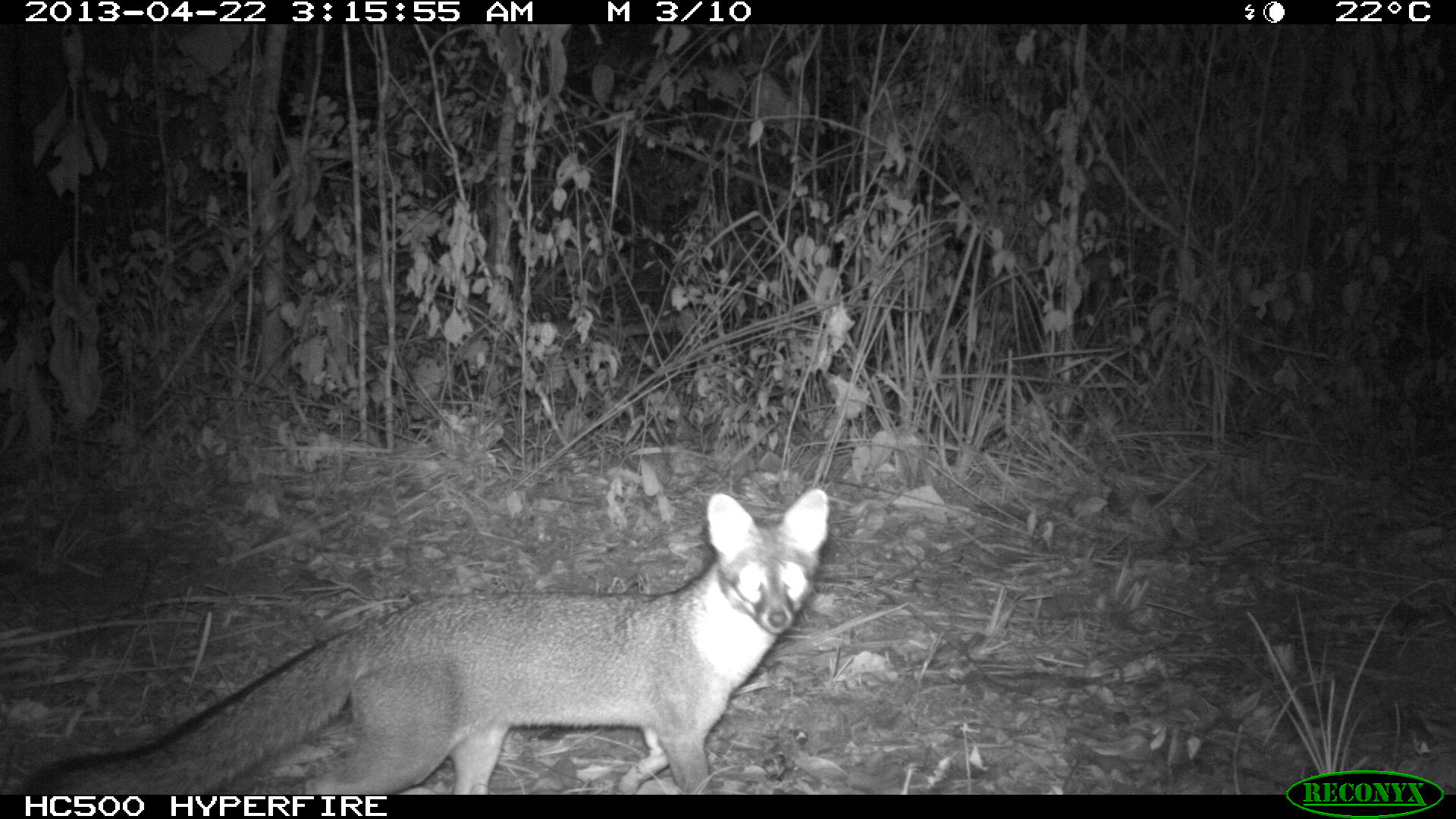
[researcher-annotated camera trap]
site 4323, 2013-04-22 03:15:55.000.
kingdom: Animalia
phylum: Chordata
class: Mammalia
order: Carnivora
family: Canidae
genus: Urocyon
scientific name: Urocyon cinereoargenteus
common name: gray fox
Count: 1.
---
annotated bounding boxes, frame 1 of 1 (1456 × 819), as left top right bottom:
urocyon cinereoargenteus: 25 486 830 795